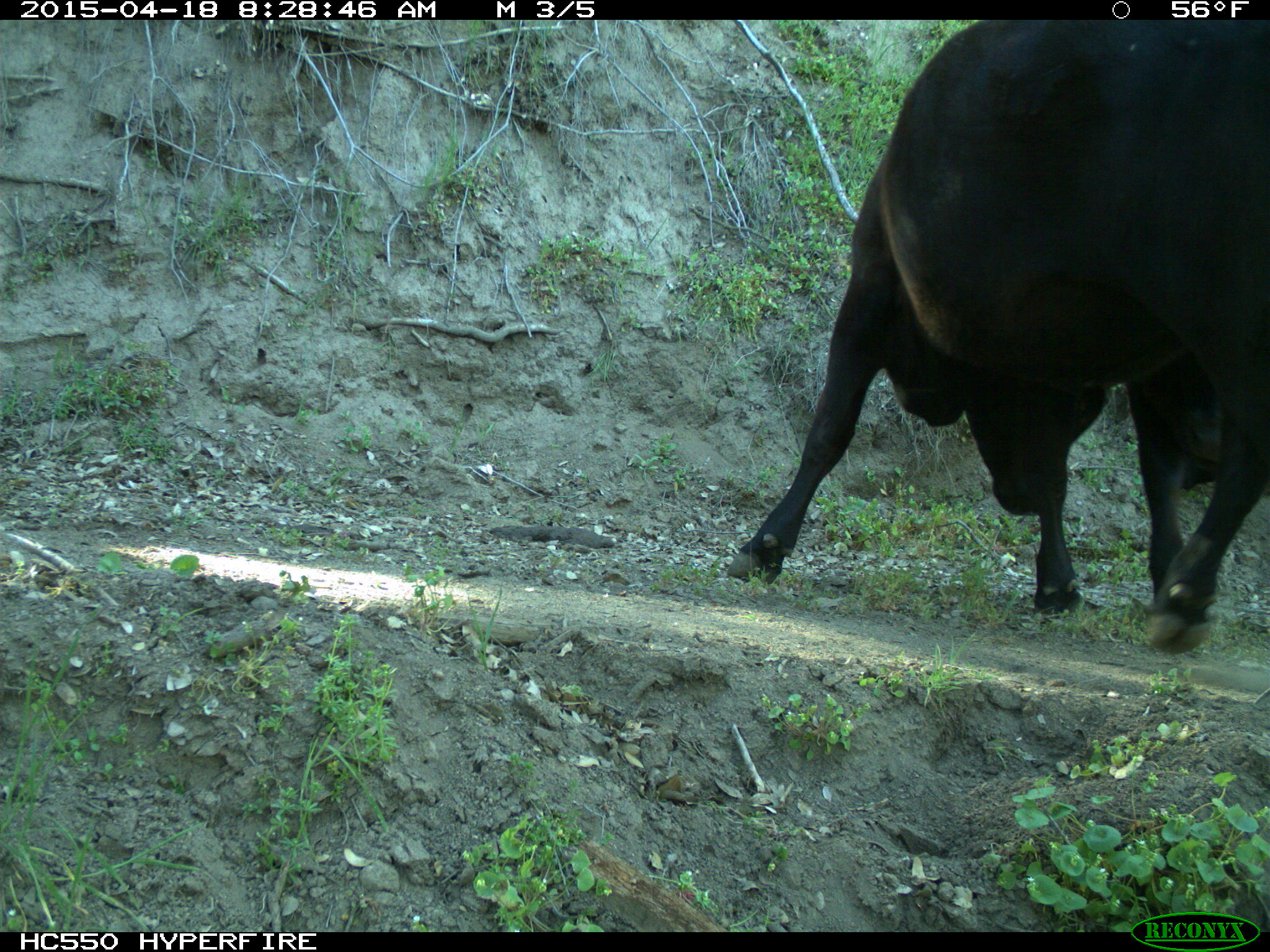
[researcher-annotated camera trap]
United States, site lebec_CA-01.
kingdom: Animalia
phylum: Chordata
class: Mammalia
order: Artiodactyla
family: Bovidae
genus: Bos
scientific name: Bos taurus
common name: domestic cow